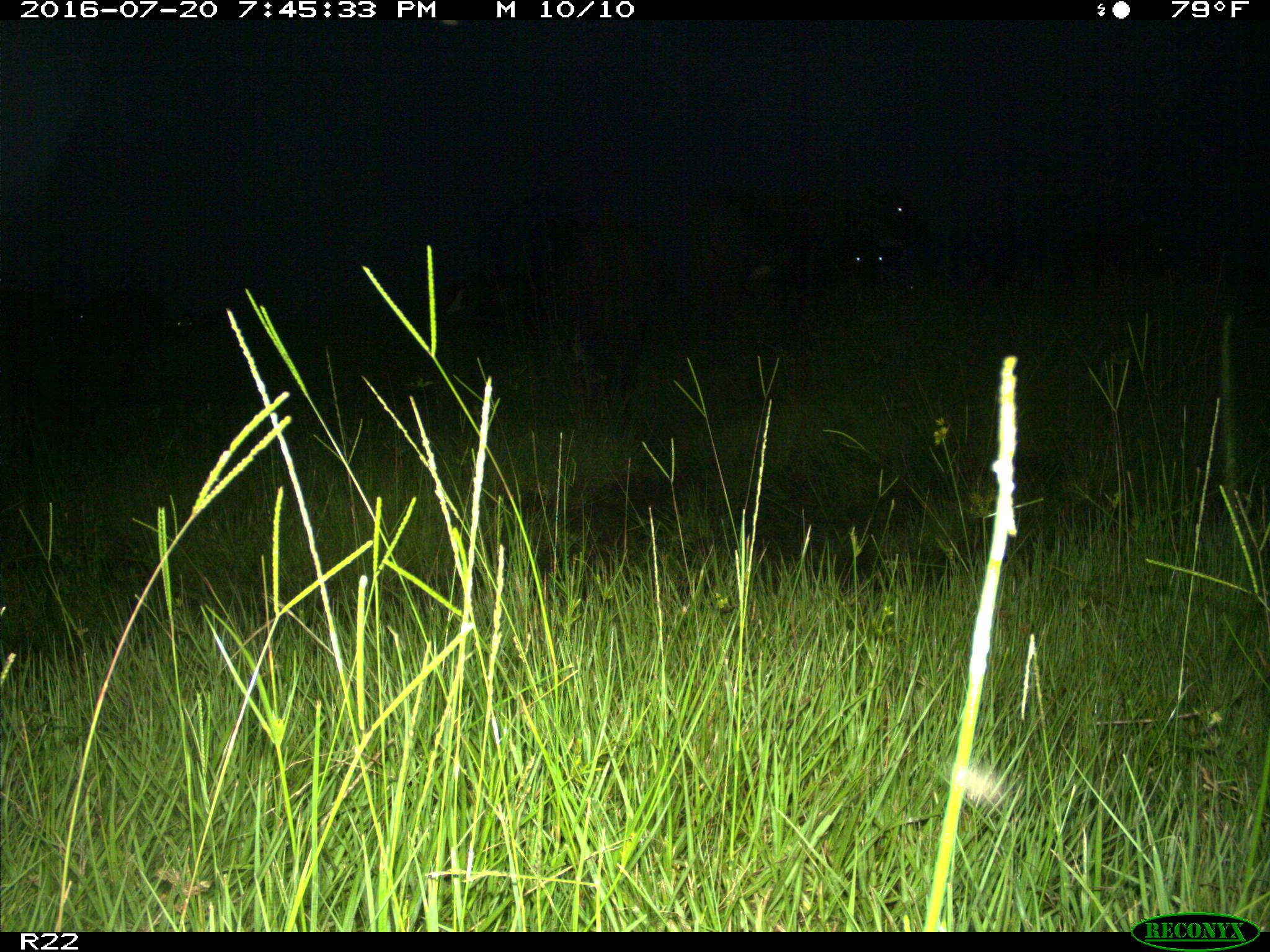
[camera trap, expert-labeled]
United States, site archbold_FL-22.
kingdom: Animalia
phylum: Chordata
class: Mammalia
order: Artiodactyla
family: Bovidae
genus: Bos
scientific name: Bos taurus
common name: domestic cow